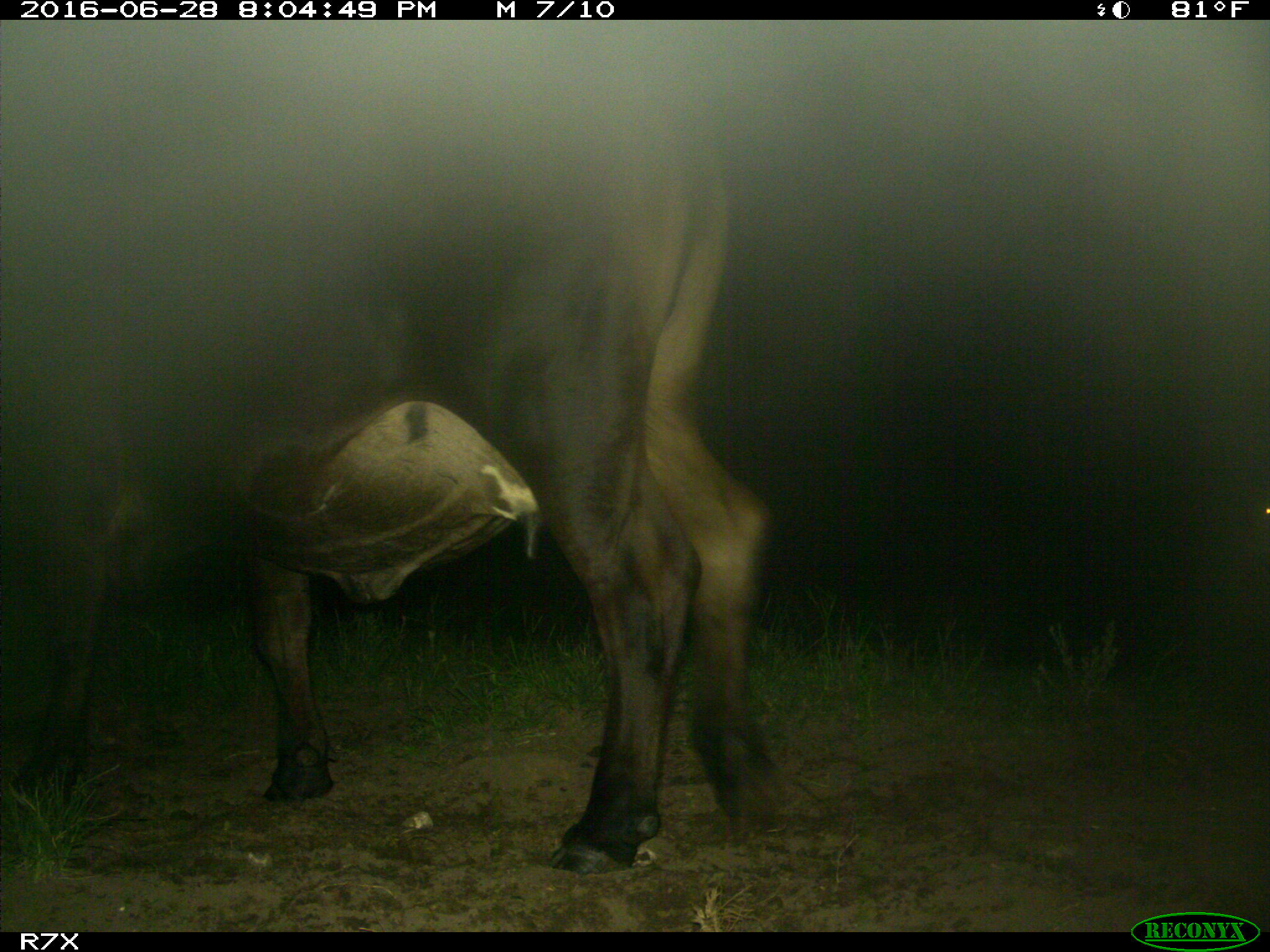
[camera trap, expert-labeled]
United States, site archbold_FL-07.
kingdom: Animalia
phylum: Chordata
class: Mammalia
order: Artiodactyla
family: Bovidae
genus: Bos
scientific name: Bos taurus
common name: domestic cow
Bos taurus (domestic cow).